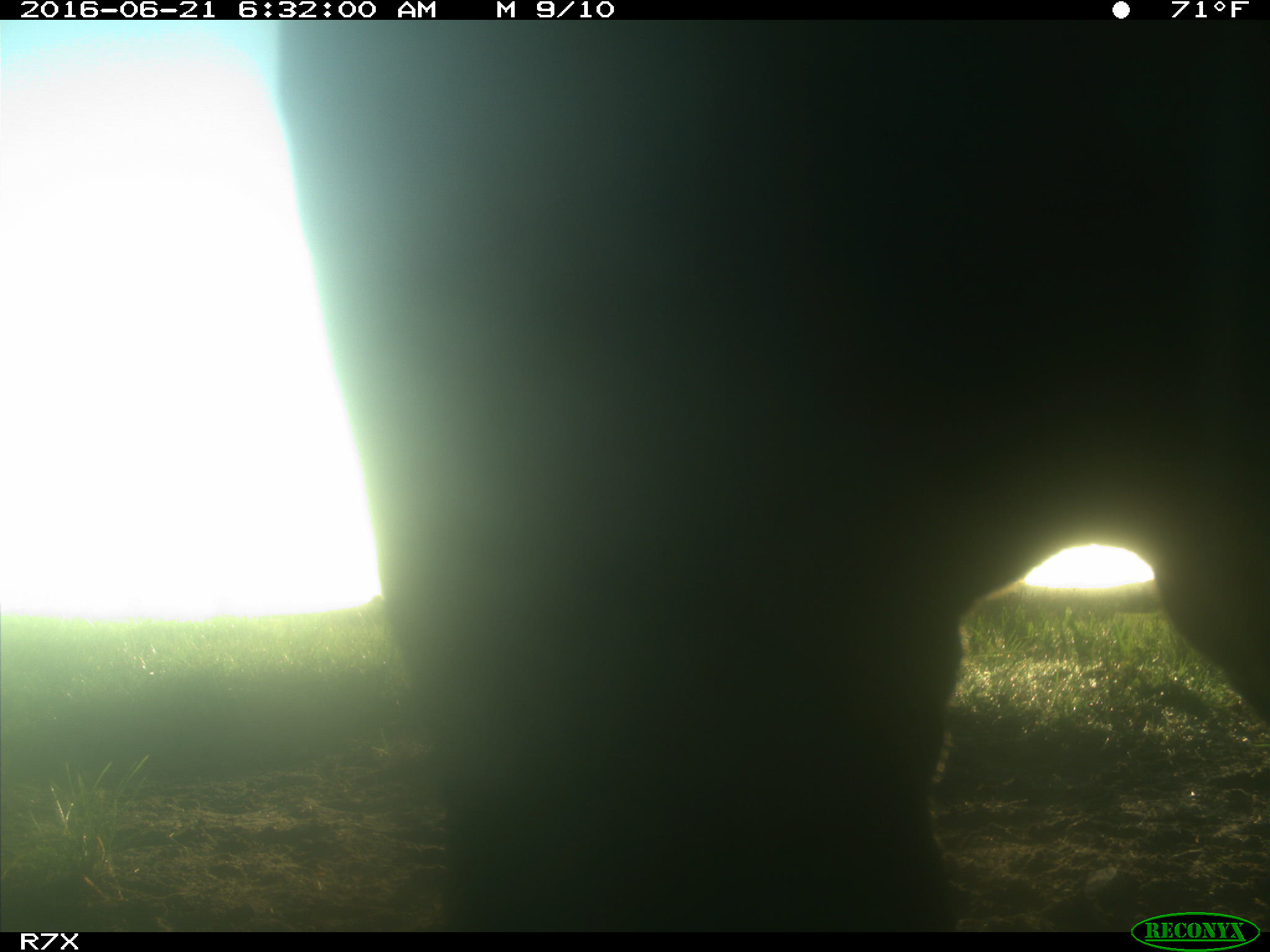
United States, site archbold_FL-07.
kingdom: Animalia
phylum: Chordata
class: Mammalia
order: Artiodactyla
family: Bovidae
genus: Bos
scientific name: Bos taurus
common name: domestic cow